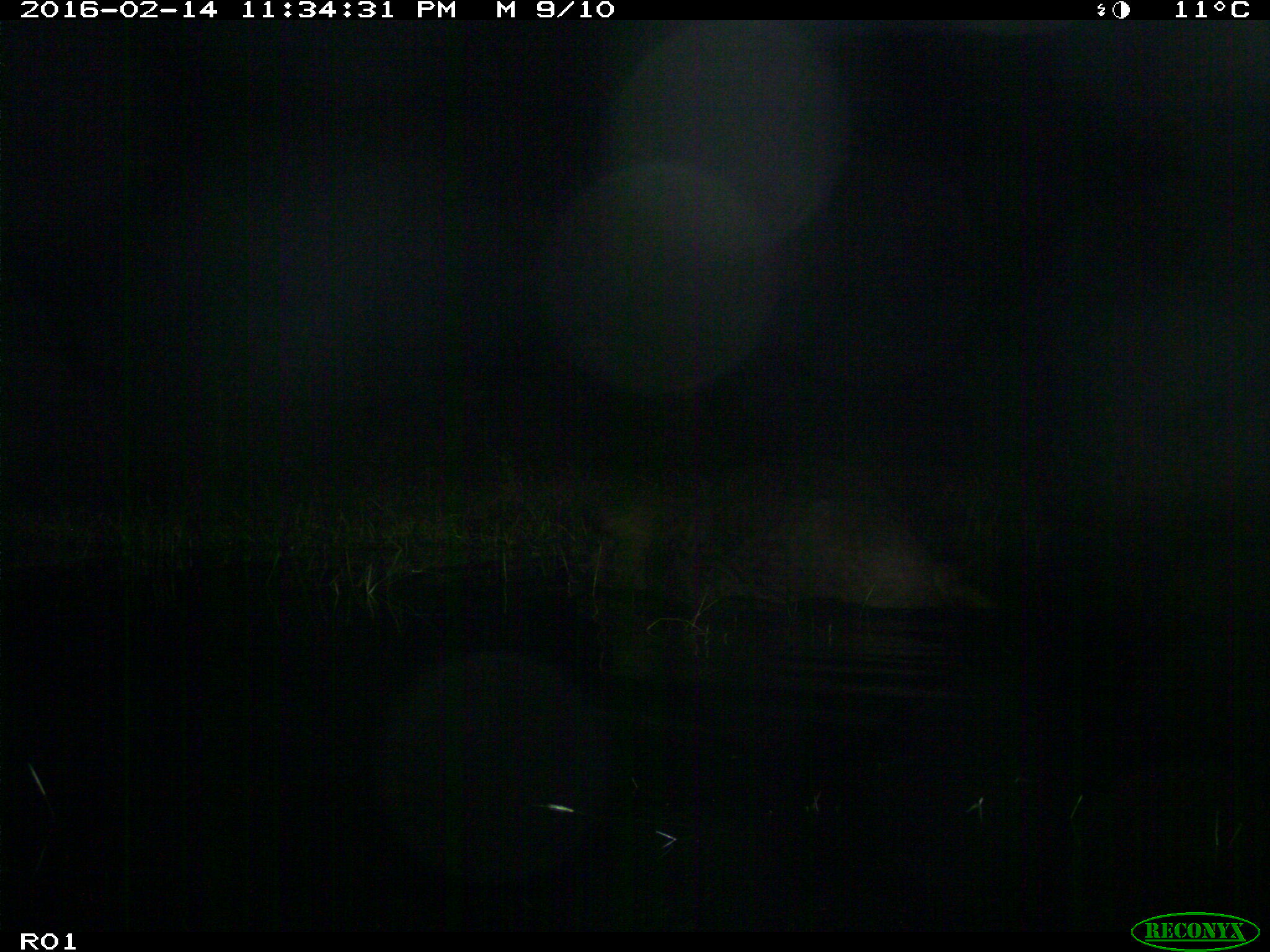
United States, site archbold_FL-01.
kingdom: Animalia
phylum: Chordata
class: Mammalia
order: Artiodactyla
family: Suidae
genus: Sus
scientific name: Sus scrofa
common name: wild boar